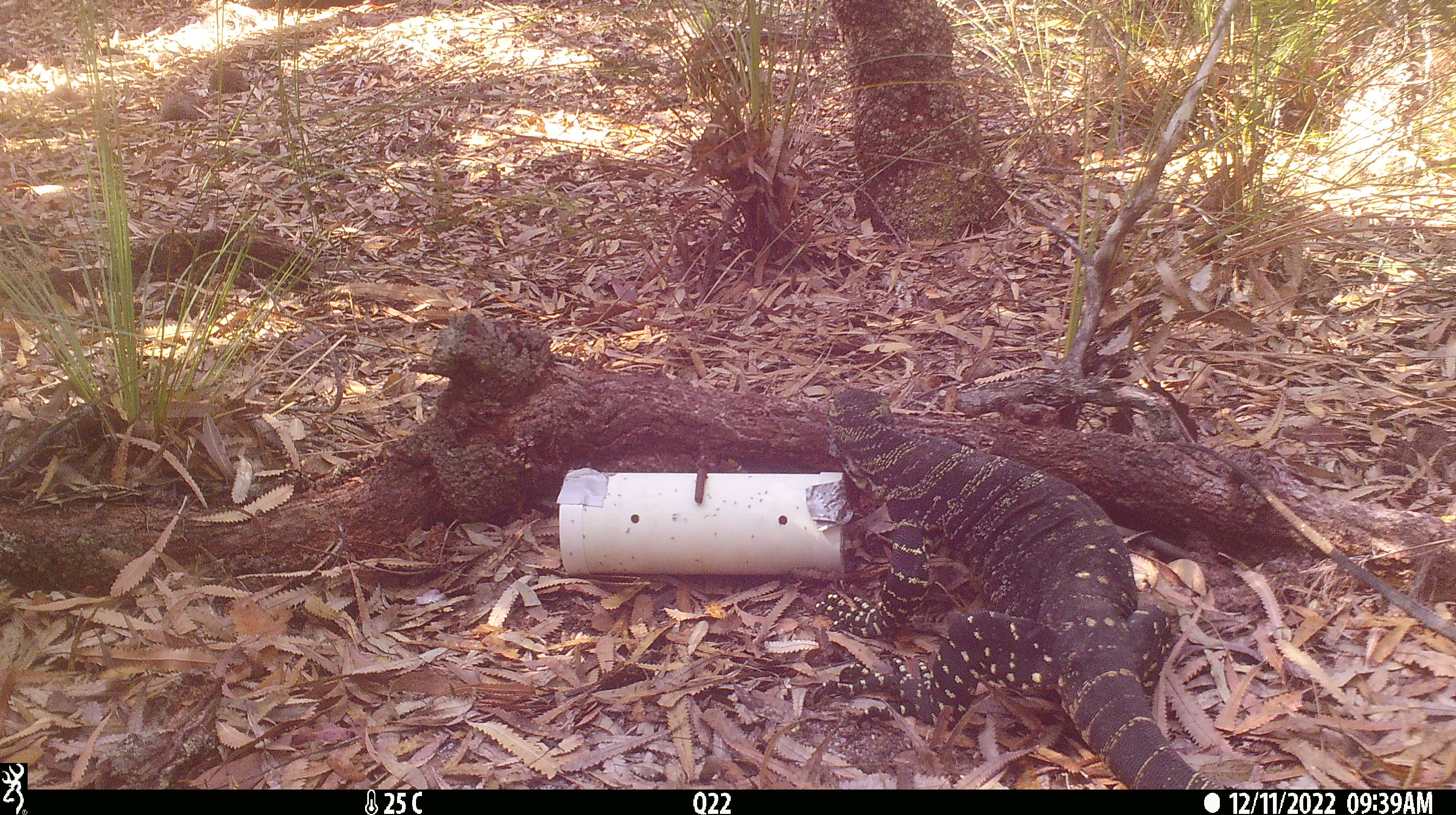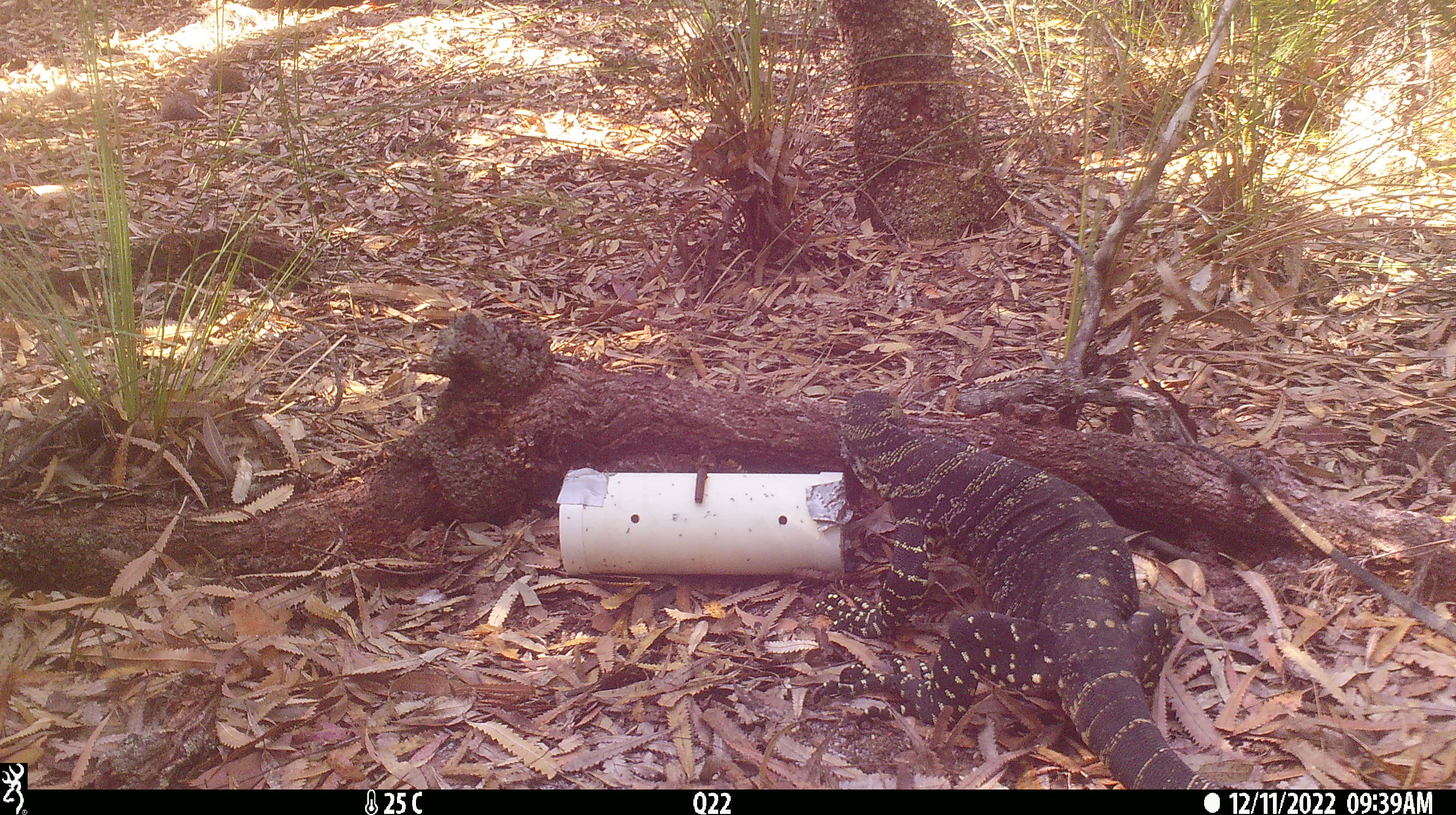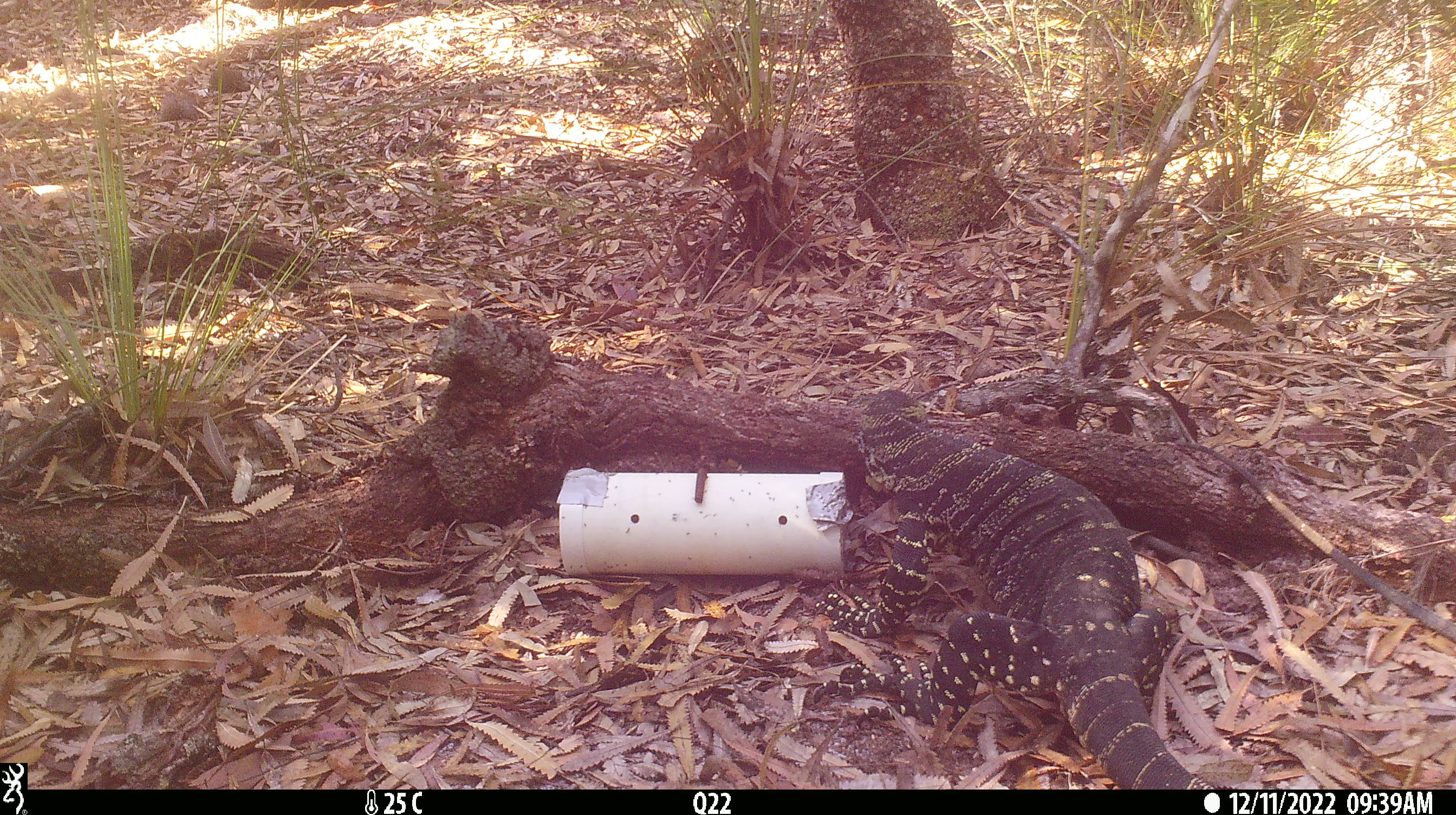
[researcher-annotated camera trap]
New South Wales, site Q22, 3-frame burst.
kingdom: Animalia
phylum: Chordata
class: Reptilia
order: Squamata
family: Varanidae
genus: Varanus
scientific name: Varanus varius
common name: lace monitor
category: goanna